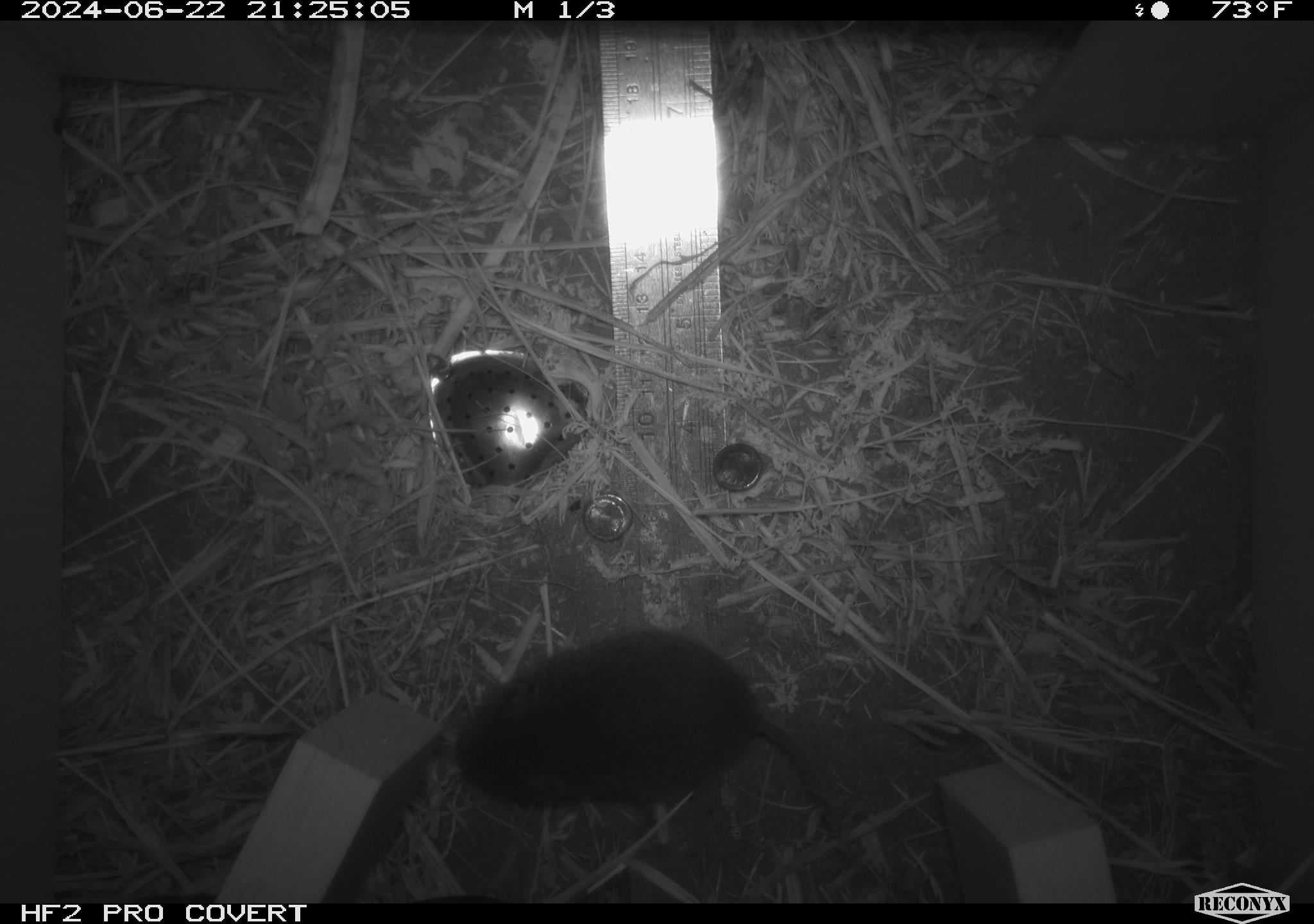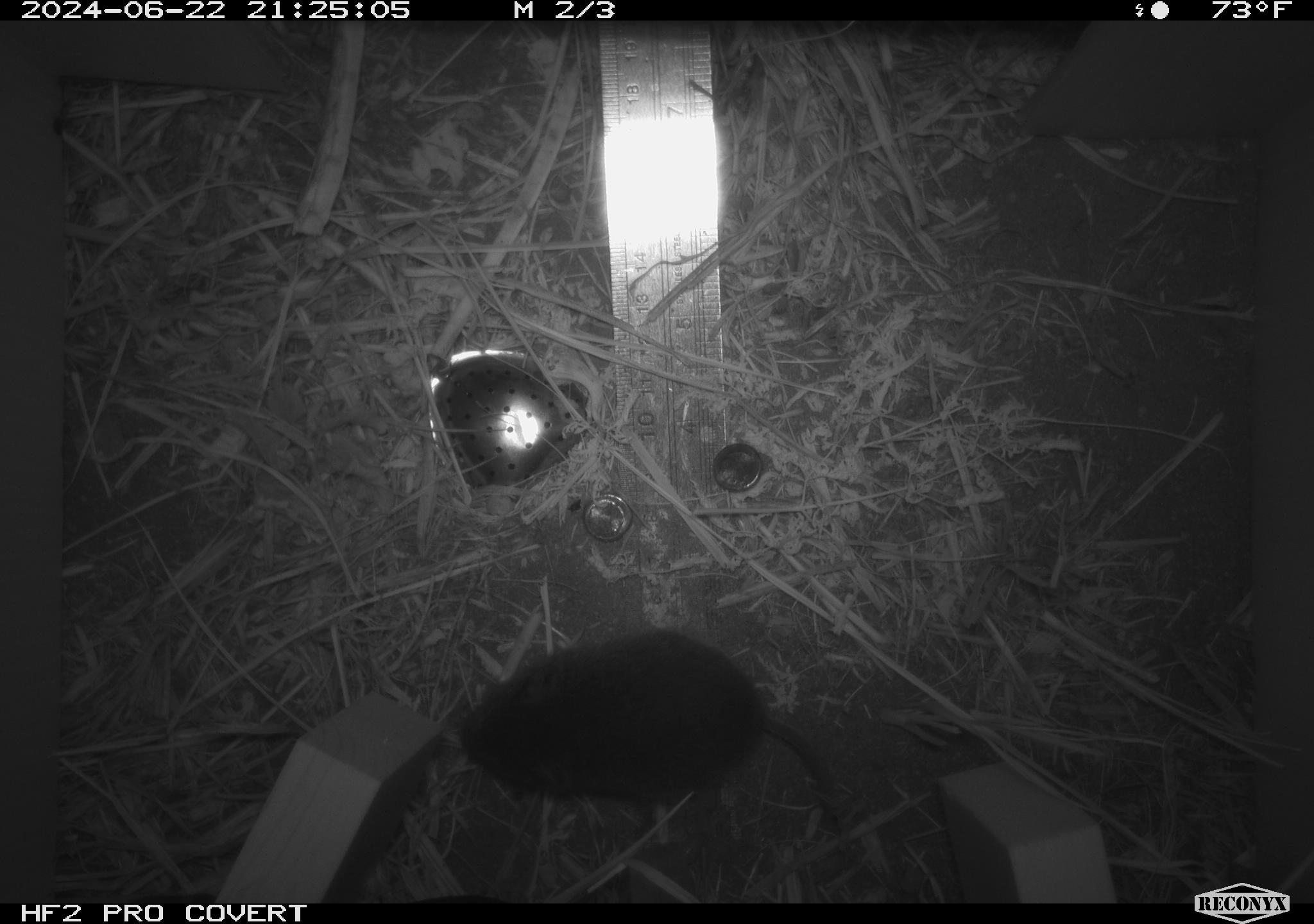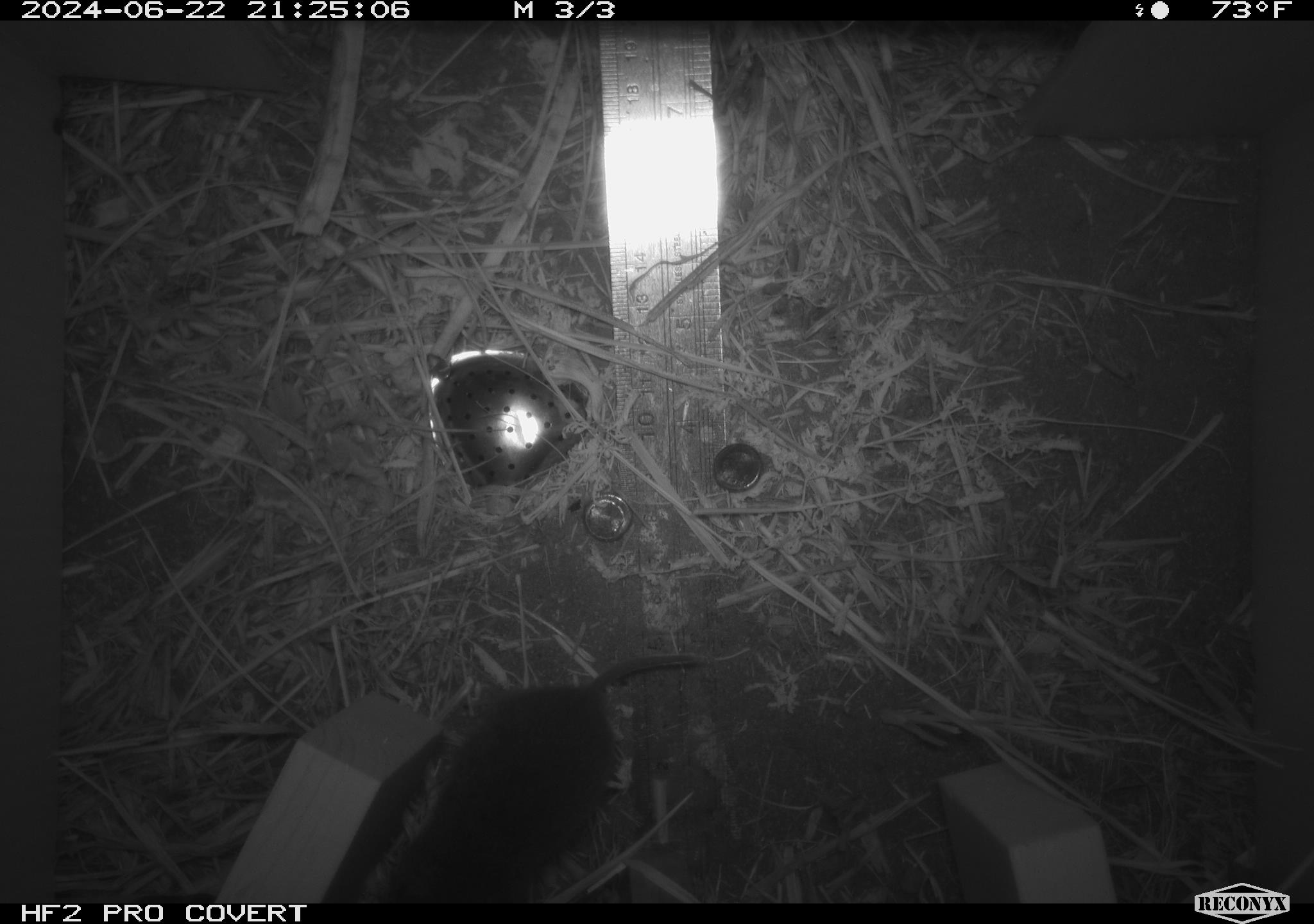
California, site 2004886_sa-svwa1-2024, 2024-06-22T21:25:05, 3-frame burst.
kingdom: Animalia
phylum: Chordata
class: Mammalia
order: Rodentia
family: Cricetidae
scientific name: Arvicolinae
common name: voles, lemmings, and muskrats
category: arvicolinae subfamily